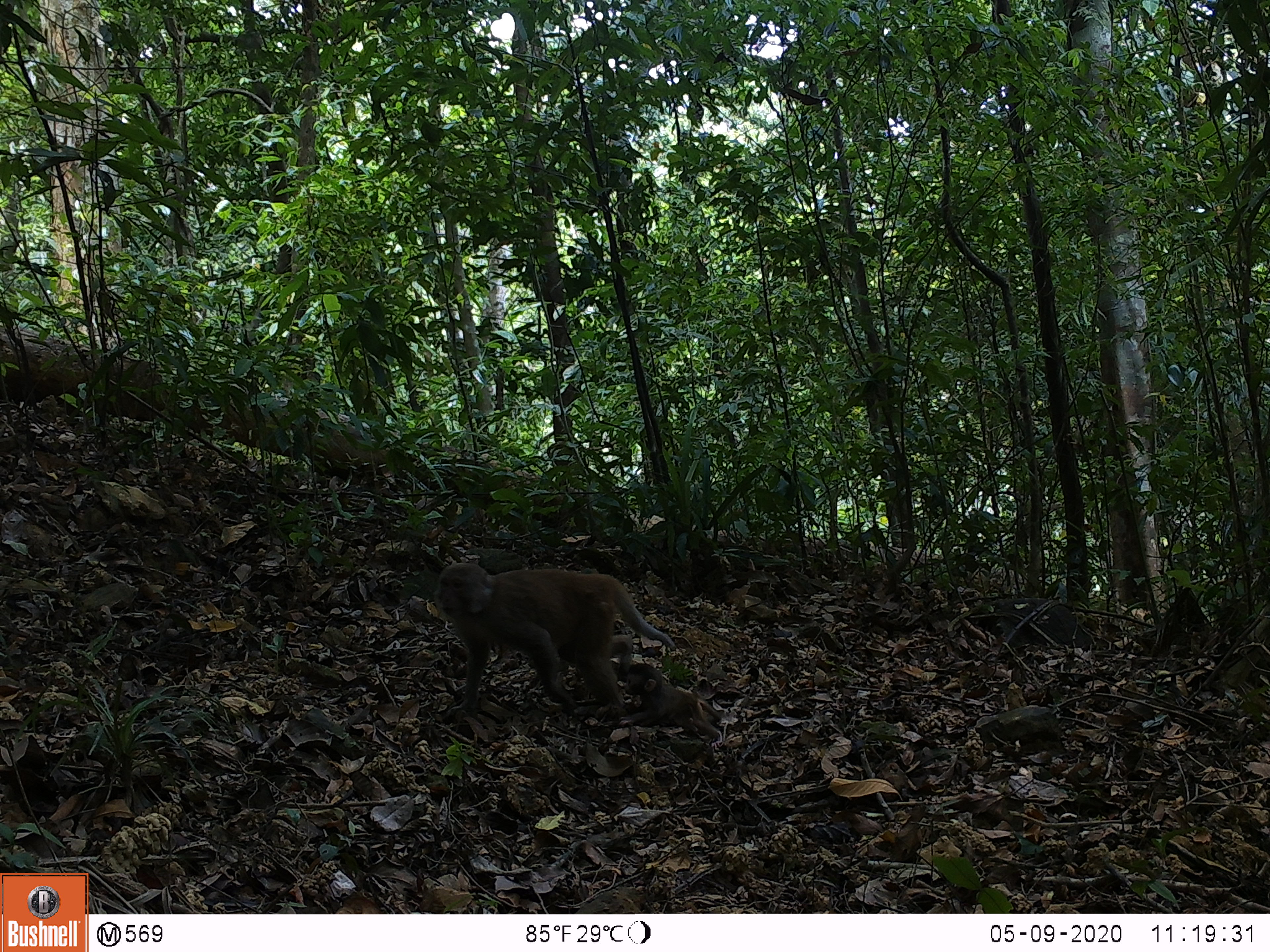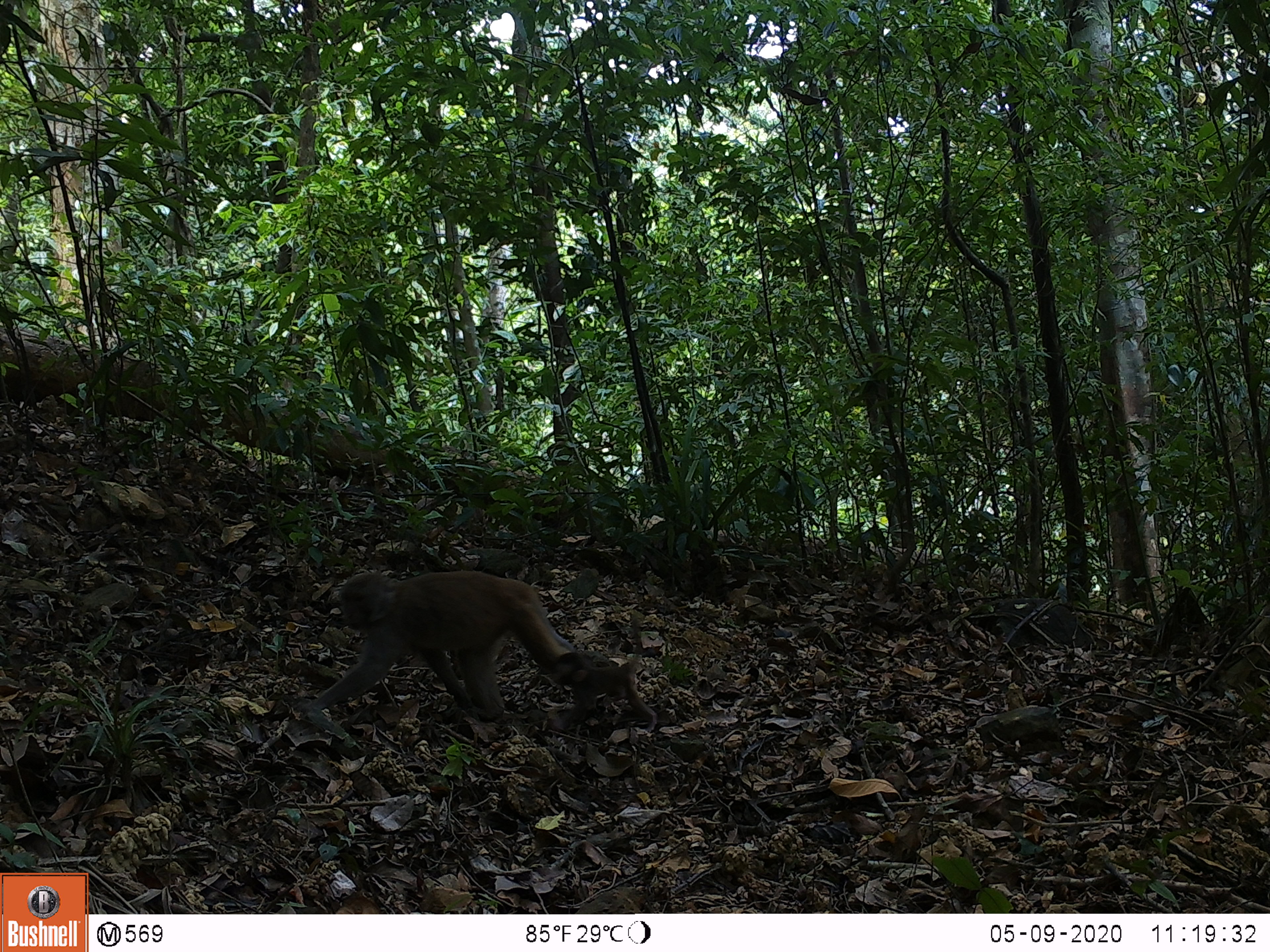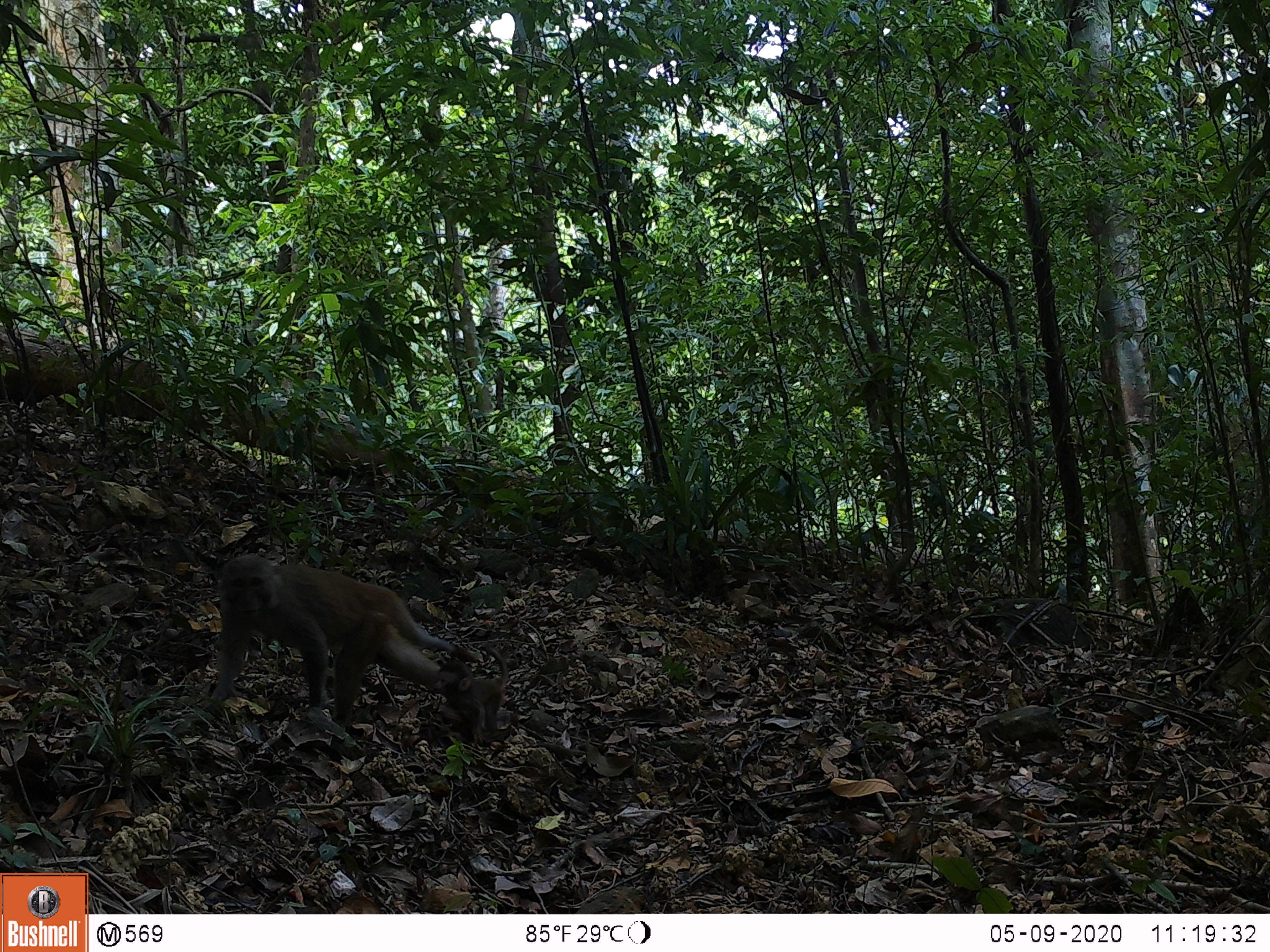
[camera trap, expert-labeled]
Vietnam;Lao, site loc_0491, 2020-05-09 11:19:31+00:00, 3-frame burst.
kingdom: Animalia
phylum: Chordata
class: Mammalia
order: Primates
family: Cercopithecidae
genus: Macaca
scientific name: Macaca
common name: macaques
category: assam or rhesus macaque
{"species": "assam or rhesus macaque (macaques) (Macaca)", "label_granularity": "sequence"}